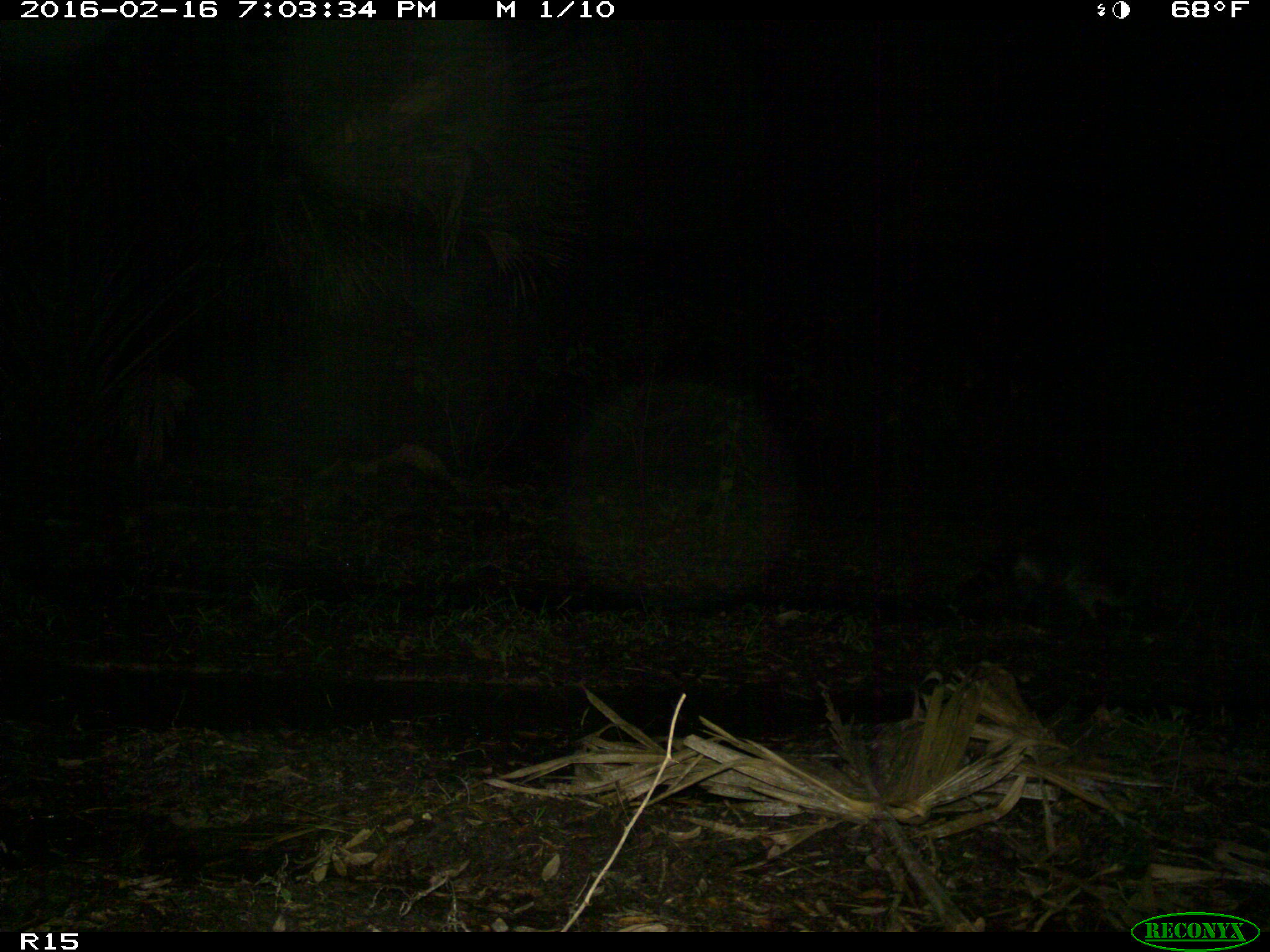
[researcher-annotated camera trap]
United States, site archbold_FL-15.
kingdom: Animalia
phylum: Chordata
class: Mammalia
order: Carnivora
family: Procyonidae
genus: Procyon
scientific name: Procyon lotor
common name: common raccoon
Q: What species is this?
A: Procyon lotor (common raccoon).